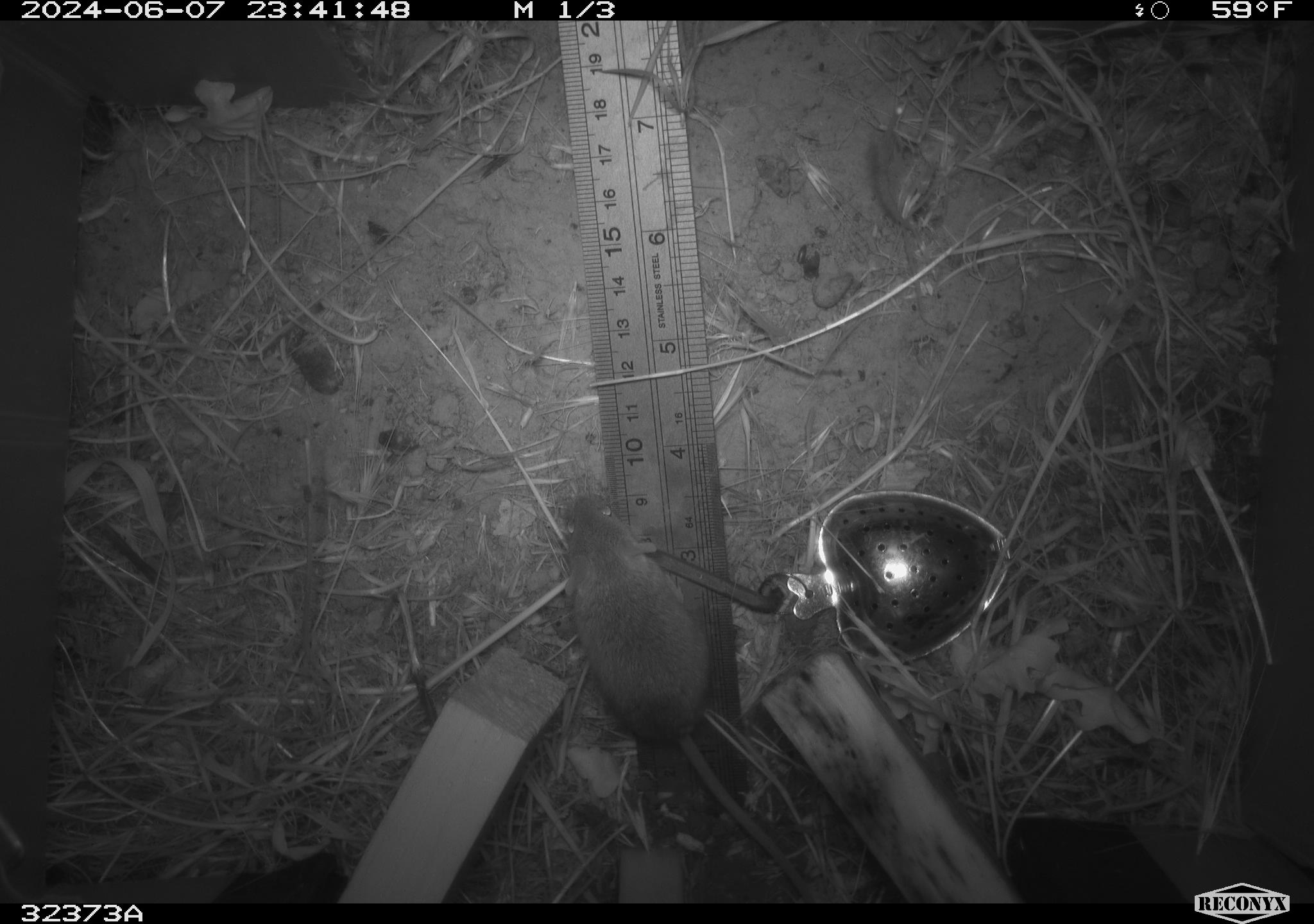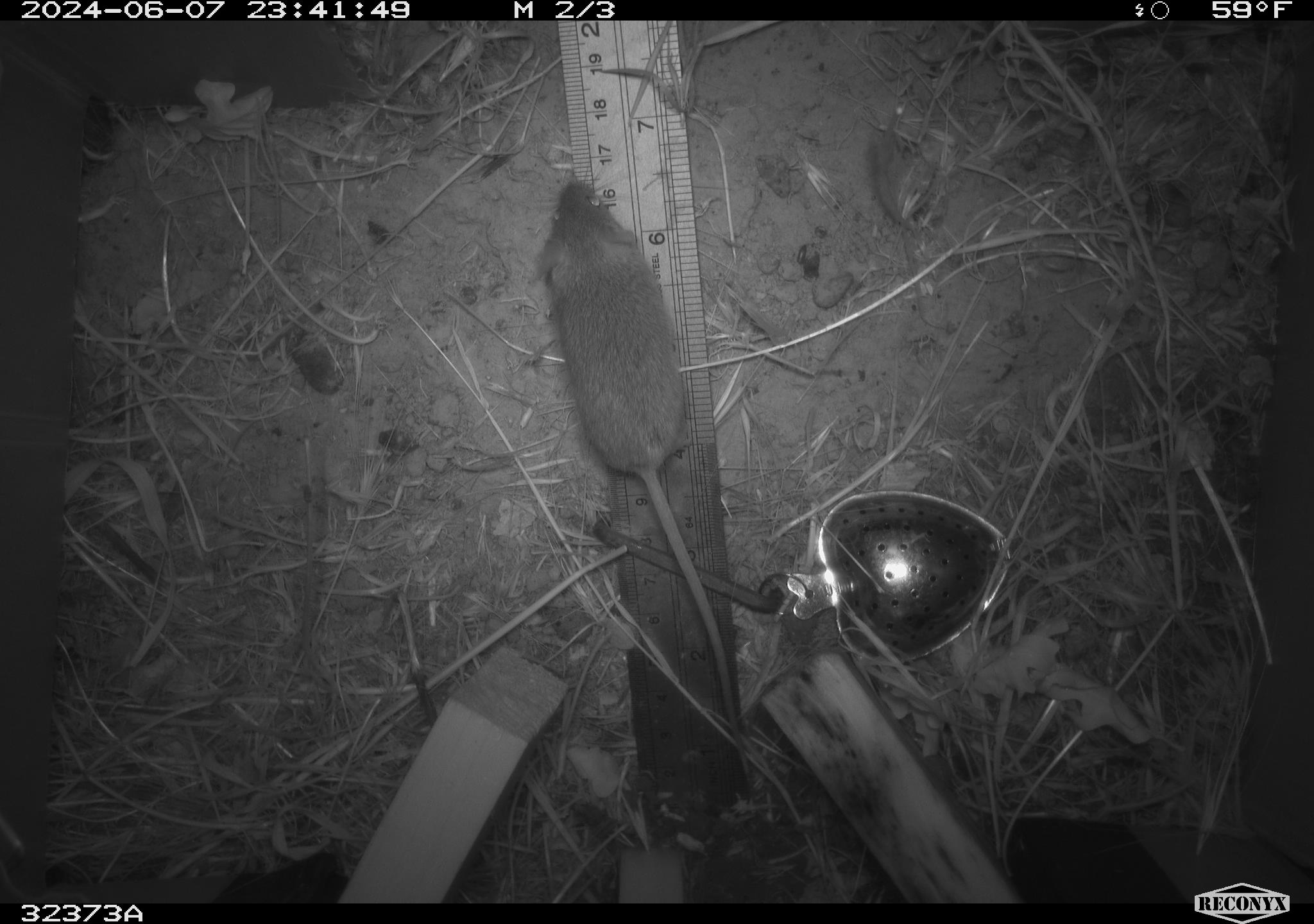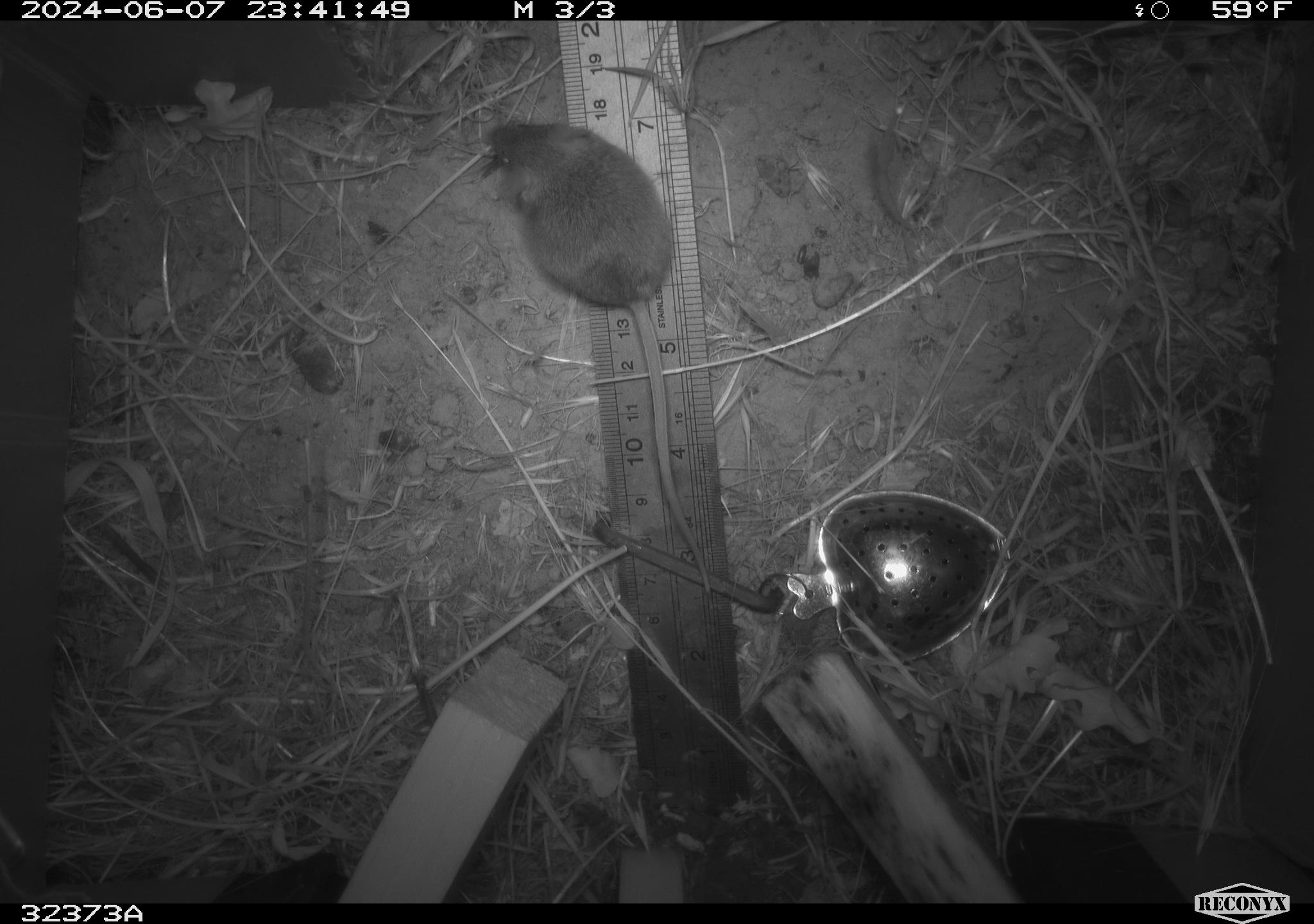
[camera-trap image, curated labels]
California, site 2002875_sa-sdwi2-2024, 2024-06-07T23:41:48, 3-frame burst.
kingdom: Animalia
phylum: Chordata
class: Mammalia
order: Rodentia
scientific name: Rodentia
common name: mouse species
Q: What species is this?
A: Mouse species (Rodentia).